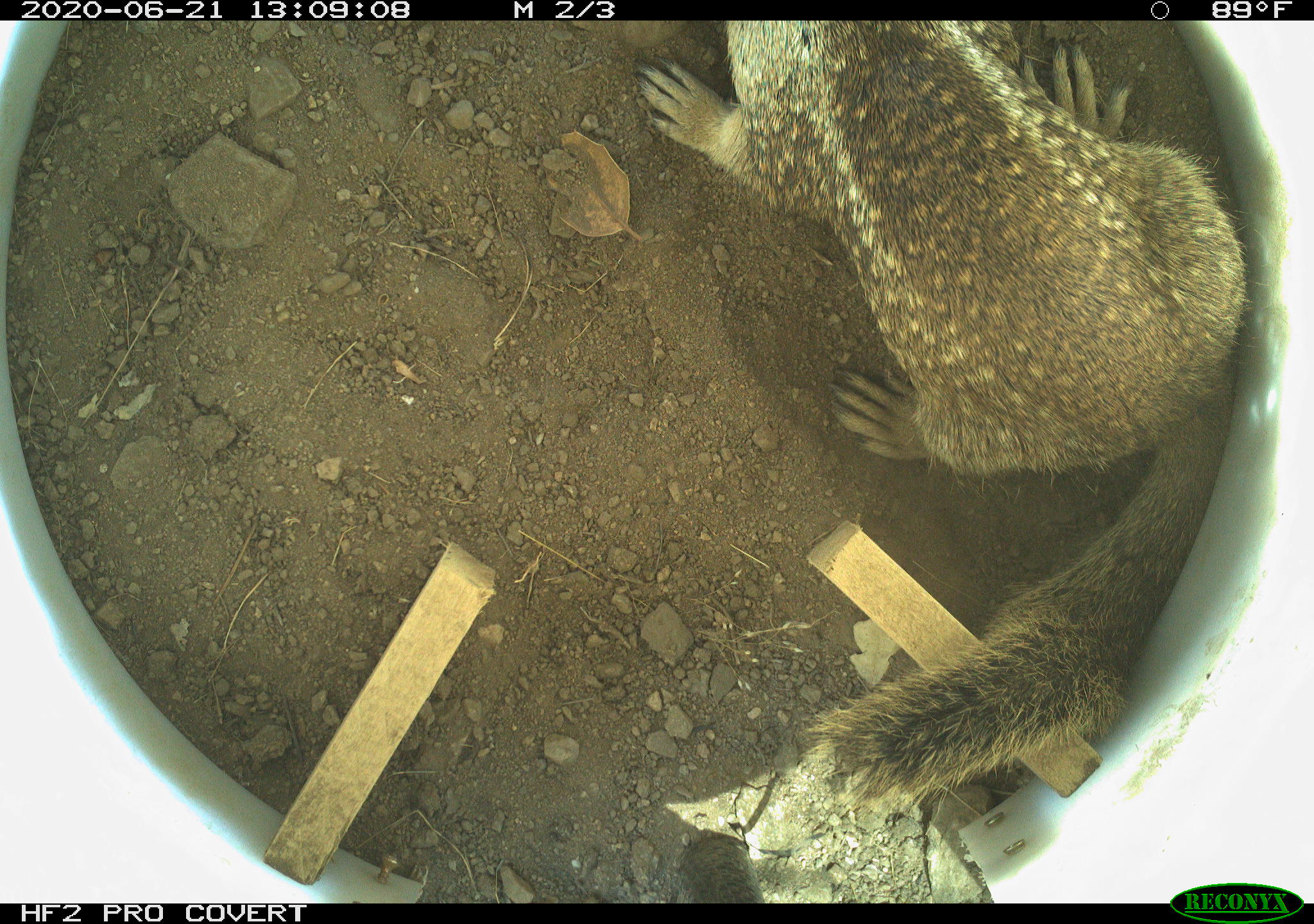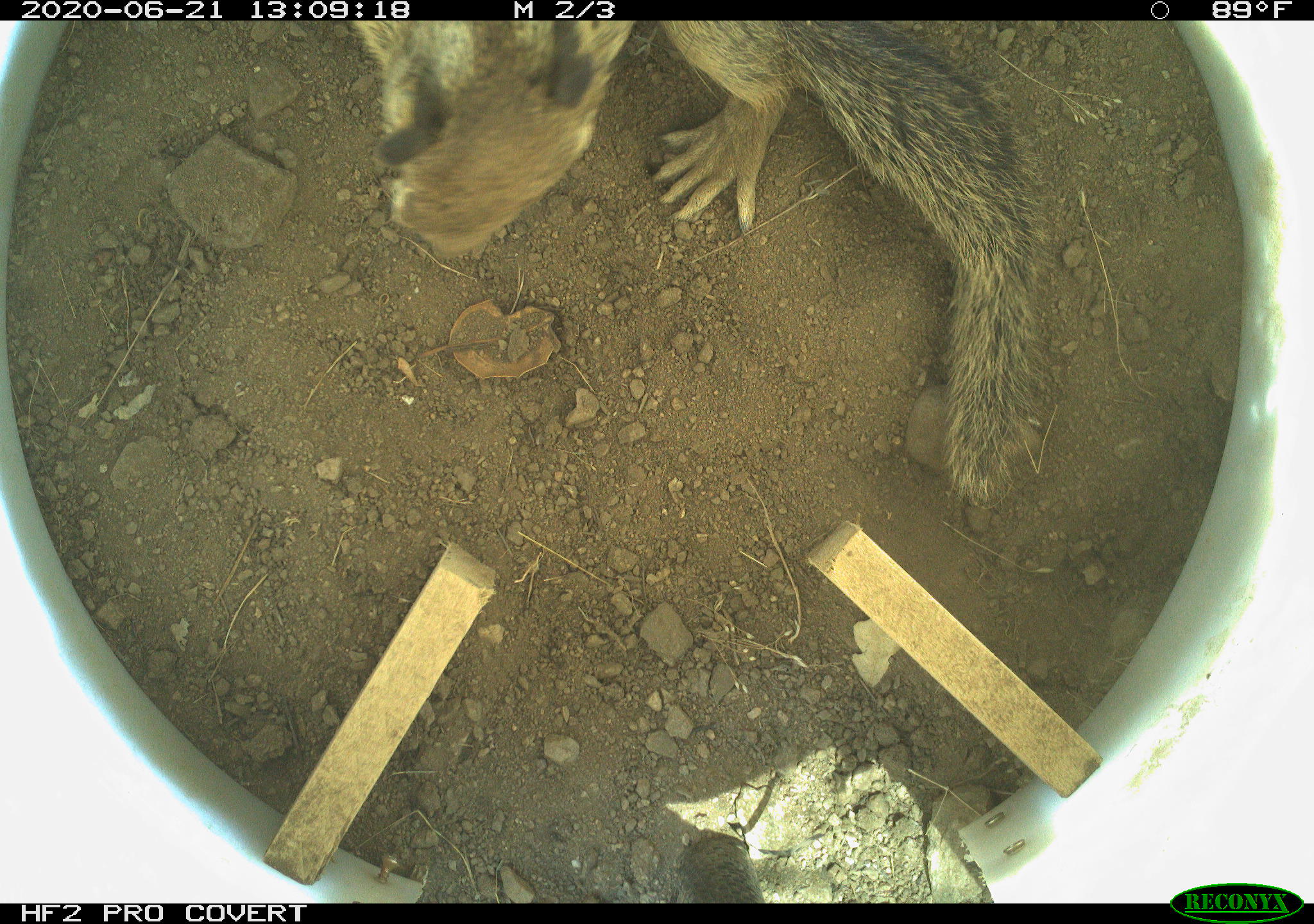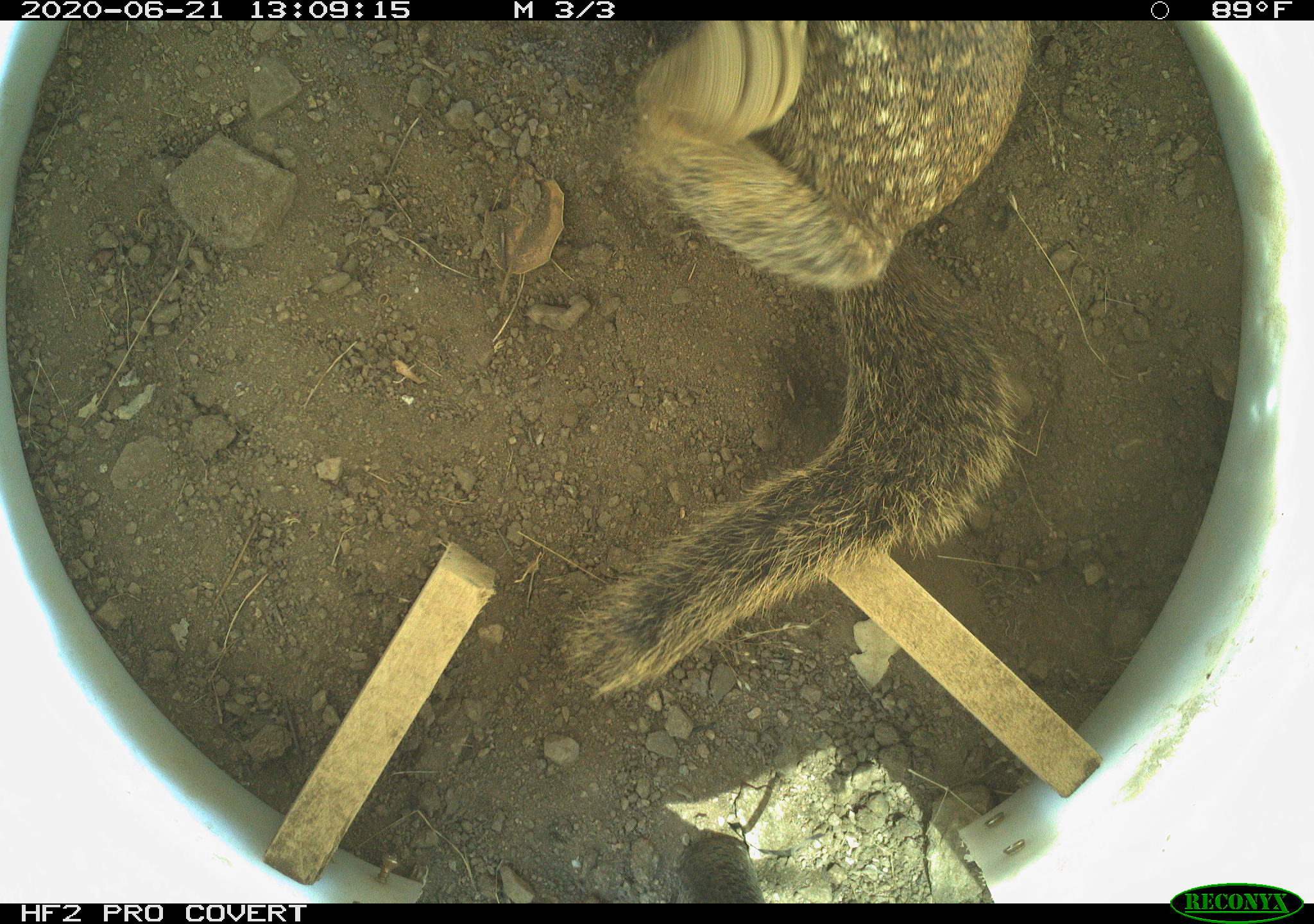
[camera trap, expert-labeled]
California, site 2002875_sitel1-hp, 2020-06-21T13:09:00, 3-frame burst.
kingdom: Animalia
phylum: Chordata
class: Mammalia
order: Rodentia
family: Sciuridae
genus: Otospermophilus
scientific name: Otospermophilus beecheyi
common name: california ground squirrel